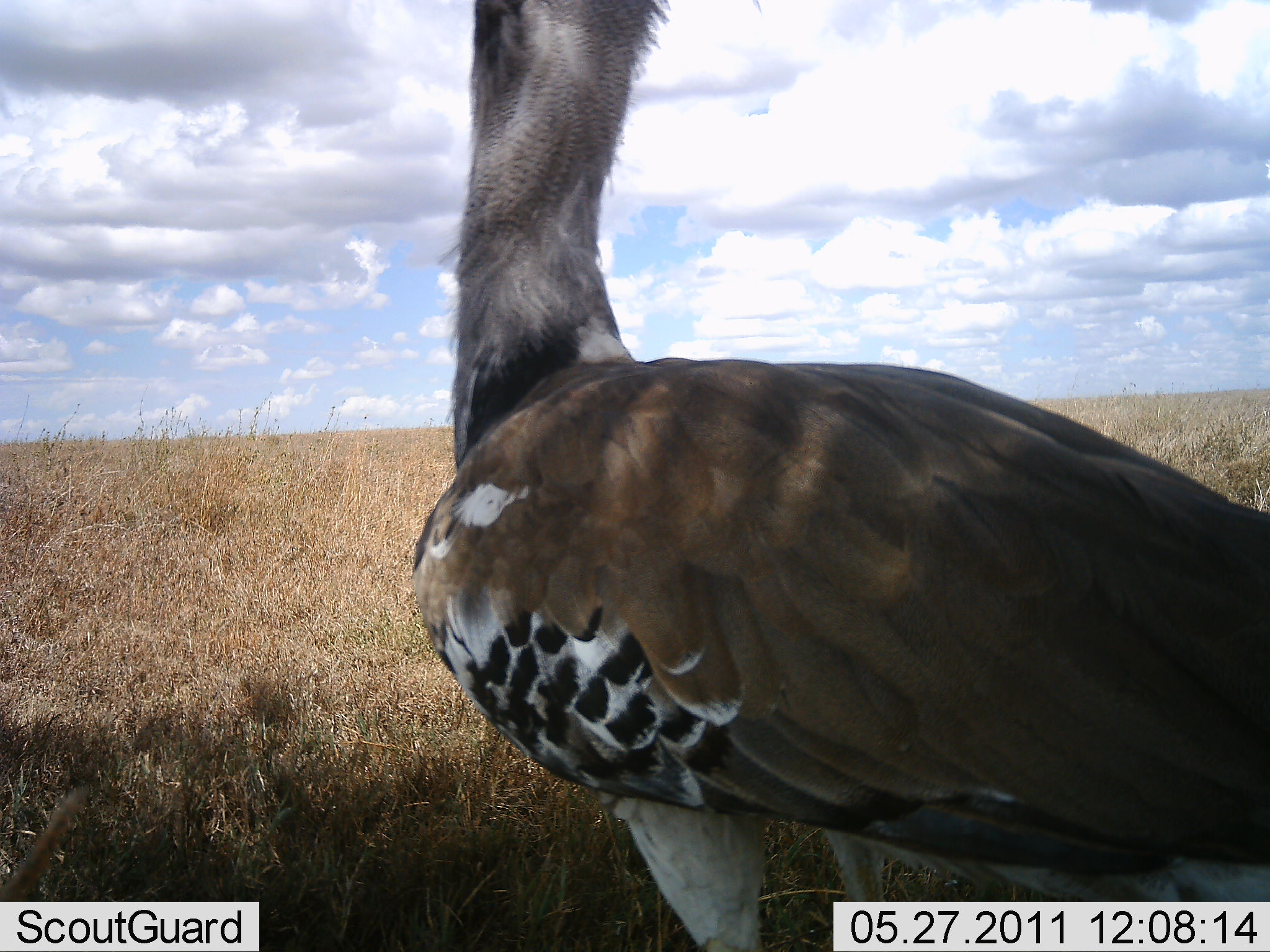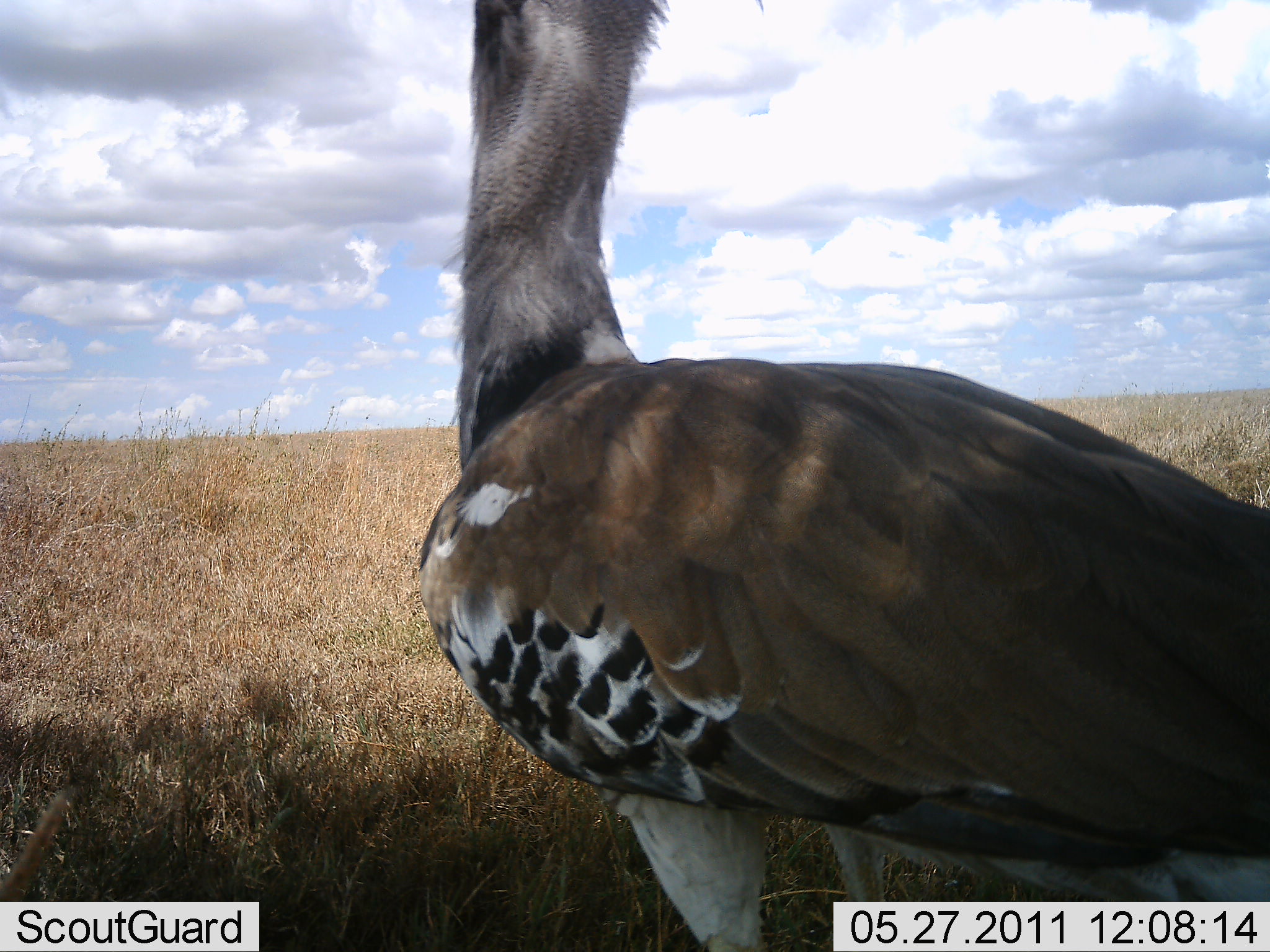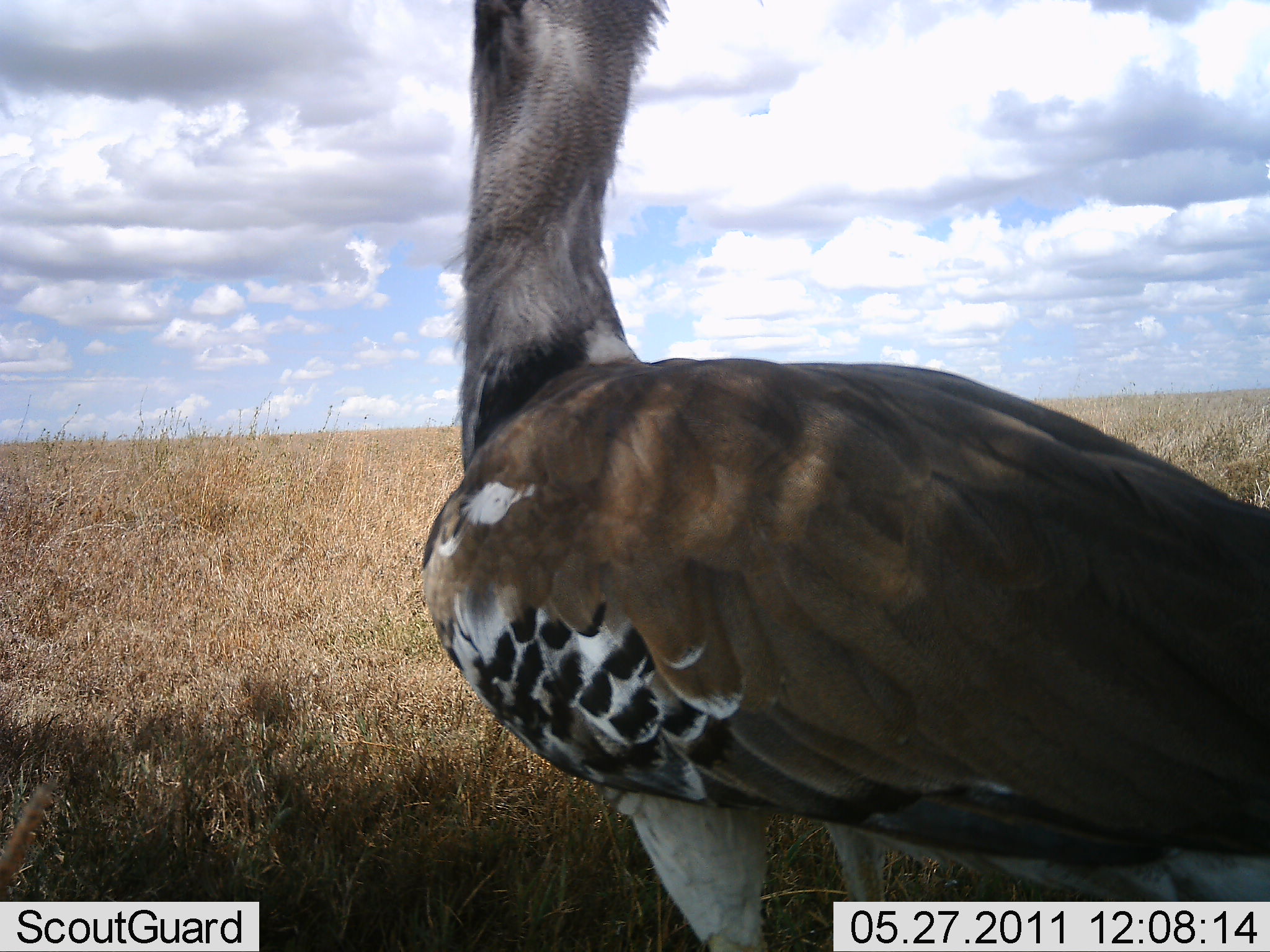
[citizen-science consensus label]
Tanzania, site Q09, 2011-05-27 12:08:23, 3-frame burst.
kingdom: Animalia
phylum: Chordata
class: Aves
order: Otidiformes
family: Otididae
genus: Ardeotis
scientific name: Ardeotis kori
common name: kori bustard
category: koribustard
Koribustard (kori bustard) (Ardeotis kori), count 1. Behavior (volunteer vote fractions): standing 100%, resting 0%, moving 0%, interacting 0%. Young present (vote fraction): 0%. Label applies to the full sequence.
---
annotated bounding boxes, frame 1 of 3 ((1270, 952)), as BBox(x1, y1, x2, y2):
animal: BBox(408, 1, 1270, 950)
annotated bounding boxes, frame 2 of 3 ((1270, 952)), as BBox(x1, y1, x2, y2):
animal: BBox(413, 1, 1270, 950)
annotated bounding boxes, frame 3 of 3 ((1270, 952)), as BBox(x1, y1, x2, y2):
animal: BBox(419, 0, 1270, 952)